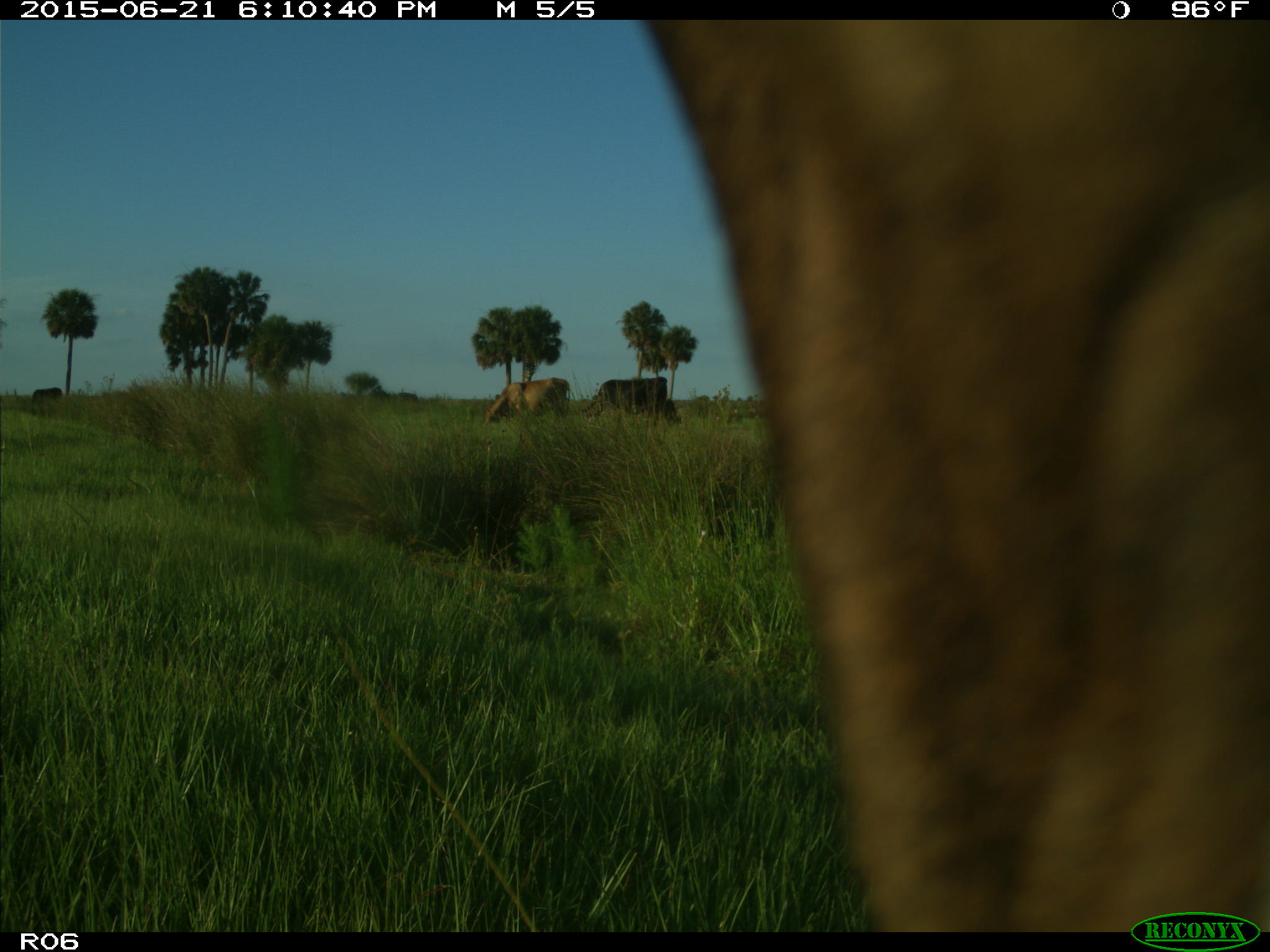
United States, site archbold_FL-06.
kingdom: Animalia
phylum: Chordata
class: Mammalia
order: Artiodactyla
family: Bovidae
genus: Bos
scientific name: Bos taurus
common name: domestic cow